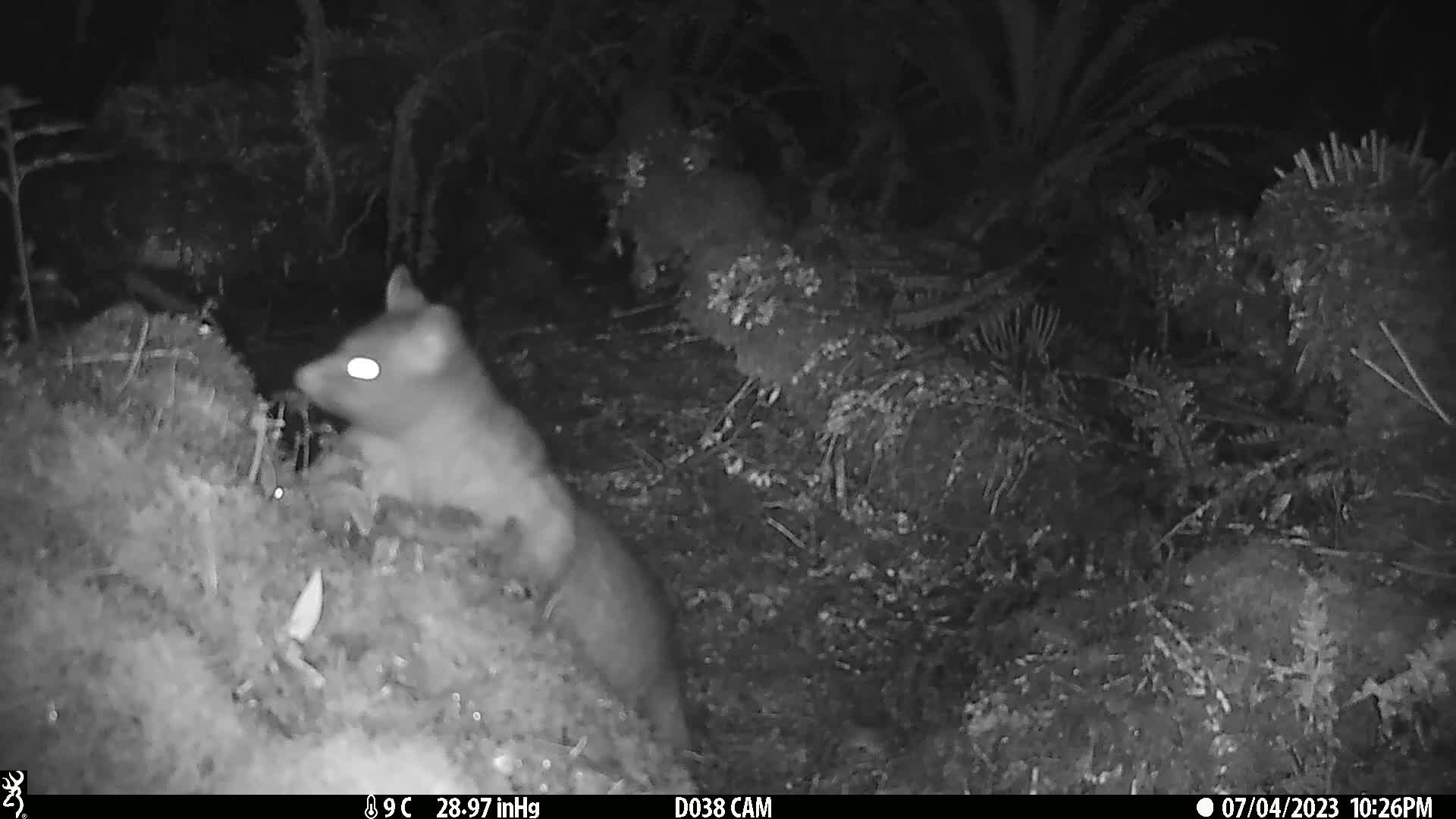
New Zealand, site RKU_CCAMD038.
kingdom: Animalia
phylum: Chordata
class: Mammalia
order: Diprotodontia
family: Phalangeridae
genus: Trichosurus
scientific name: Trichosurus vulpecula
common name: common brushtail possum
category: possum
Possum (common brushtail possum) (Trichosurus vulpecula).